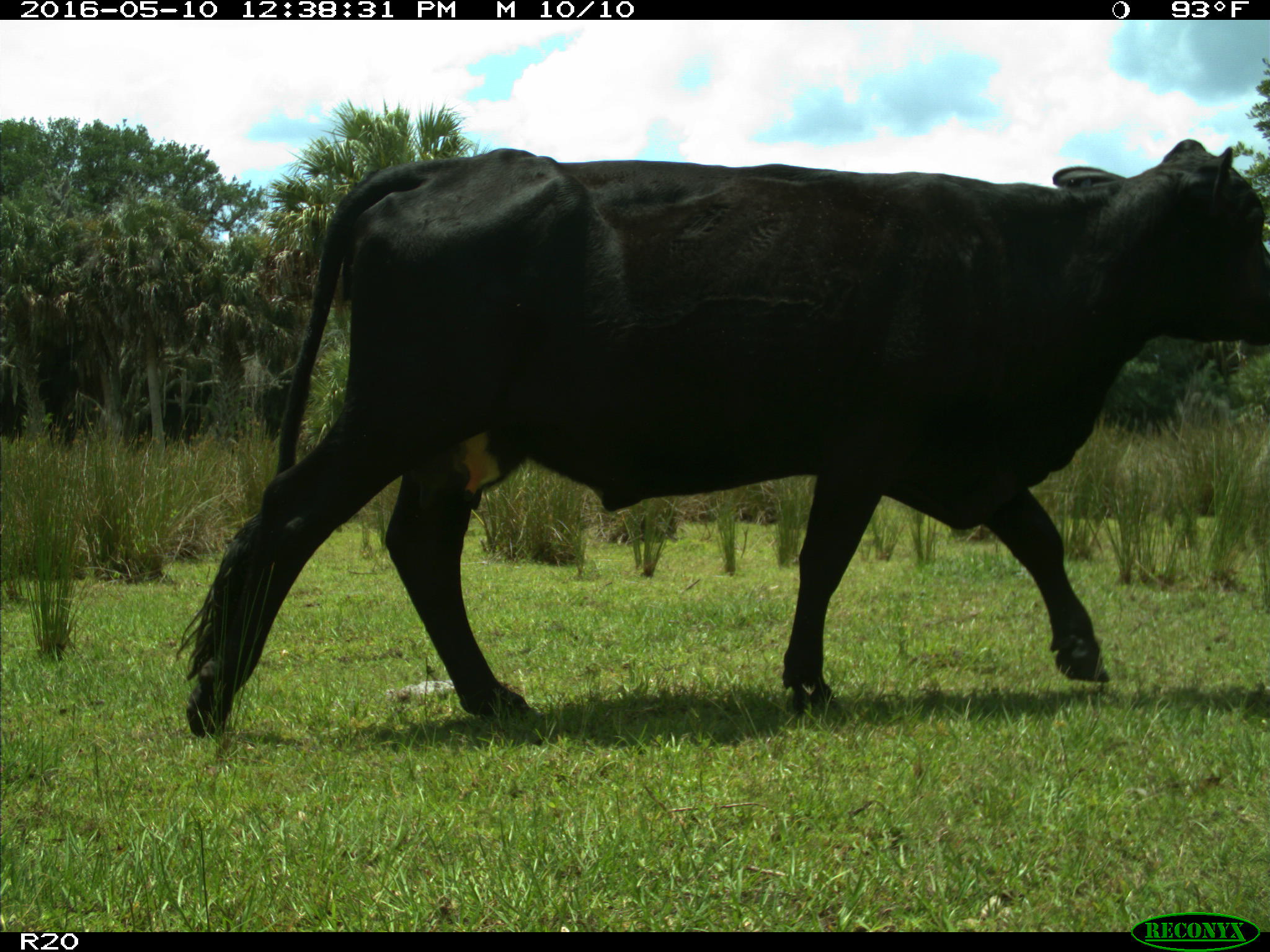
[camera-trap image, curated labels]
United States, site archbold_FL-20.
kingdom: Animalia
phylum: Chordata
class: Mammalia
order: Artiodactyla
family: Bovidae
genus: Bos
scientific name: Bos taurus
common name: domestic cow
Bos taurus (domestic cow).